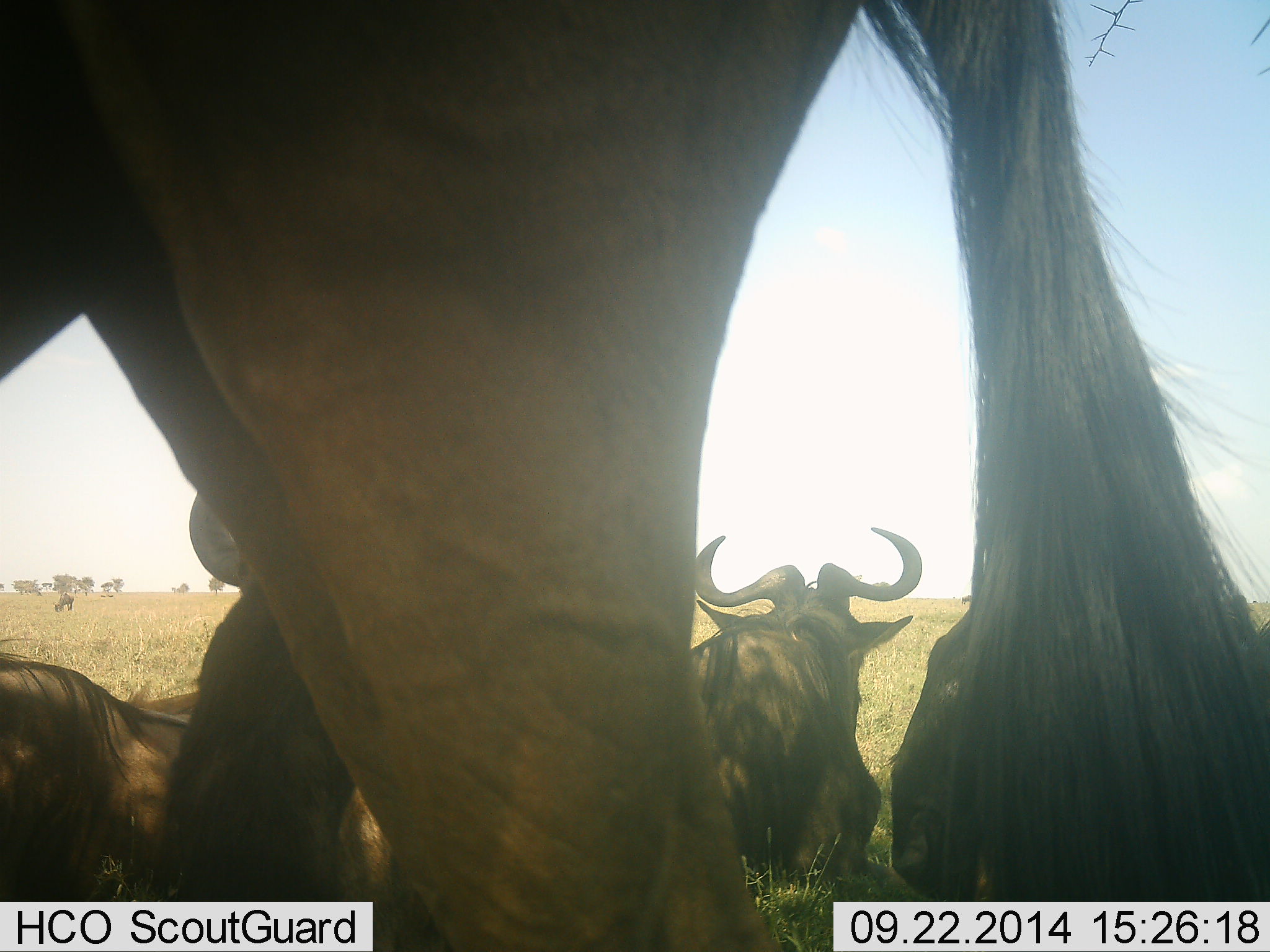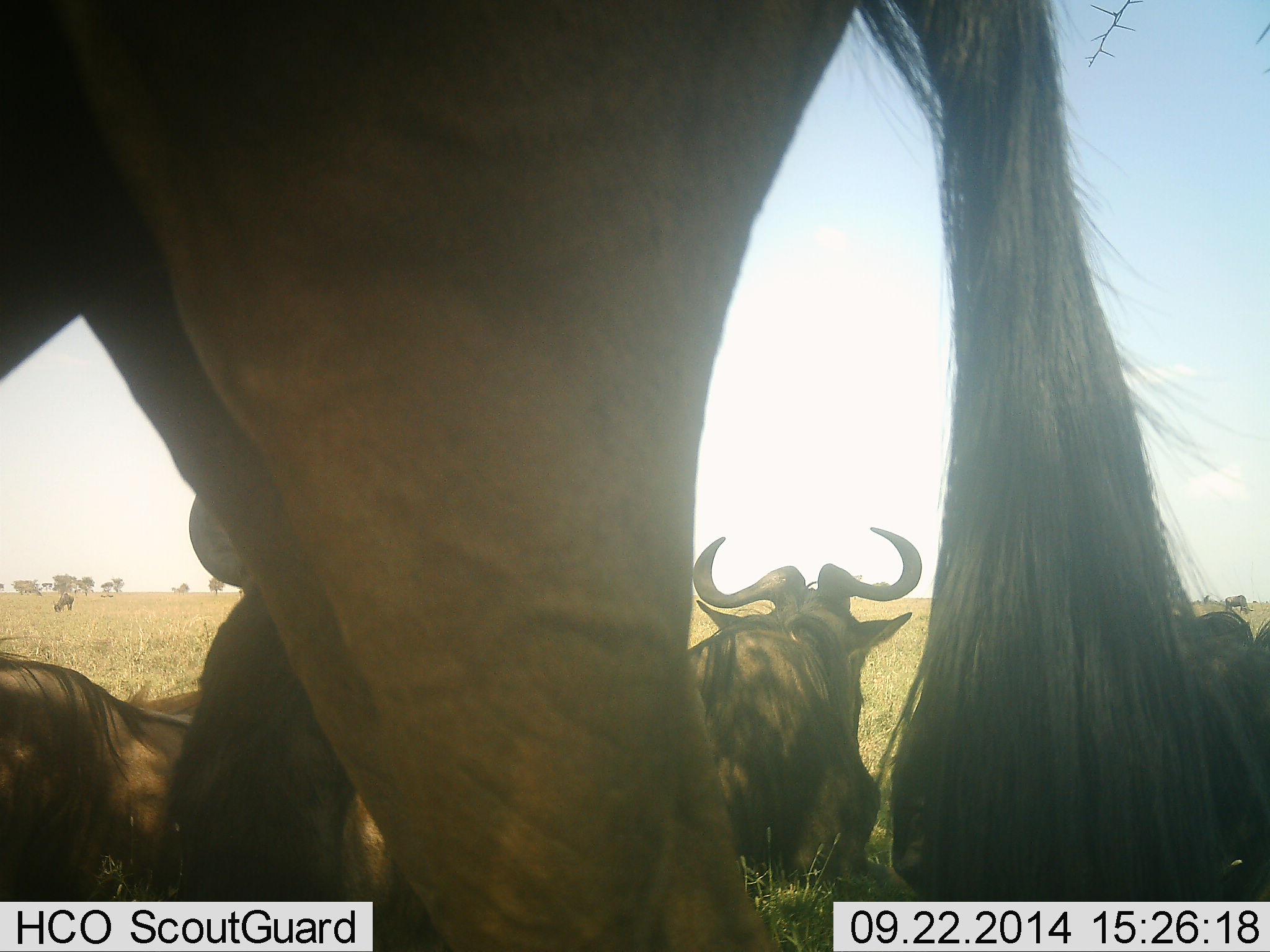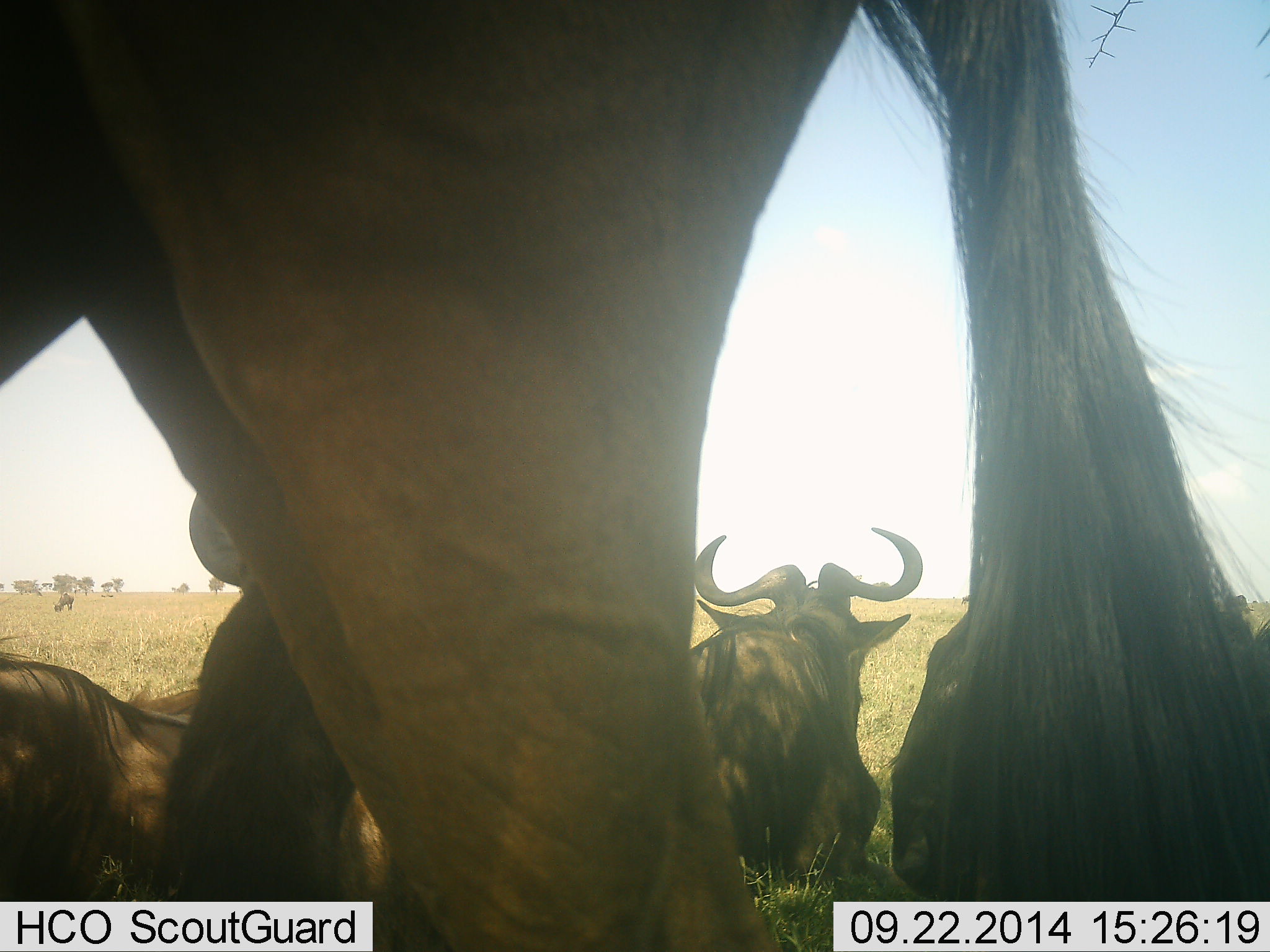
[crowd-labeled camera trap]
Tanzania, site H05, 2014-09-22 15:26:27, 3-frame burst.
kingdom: Animalia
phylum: Chordata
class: Mammalia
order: Artiodactyla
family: Bovidae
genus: Connochaetes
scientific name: Connochaetes taurinus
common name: blue wildebeest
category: wildebeest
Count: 6.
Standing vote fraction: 60%.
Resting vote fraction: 90%.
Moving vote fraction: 20%.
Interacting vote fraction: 10%.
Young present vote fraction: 0%.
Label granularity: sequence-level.